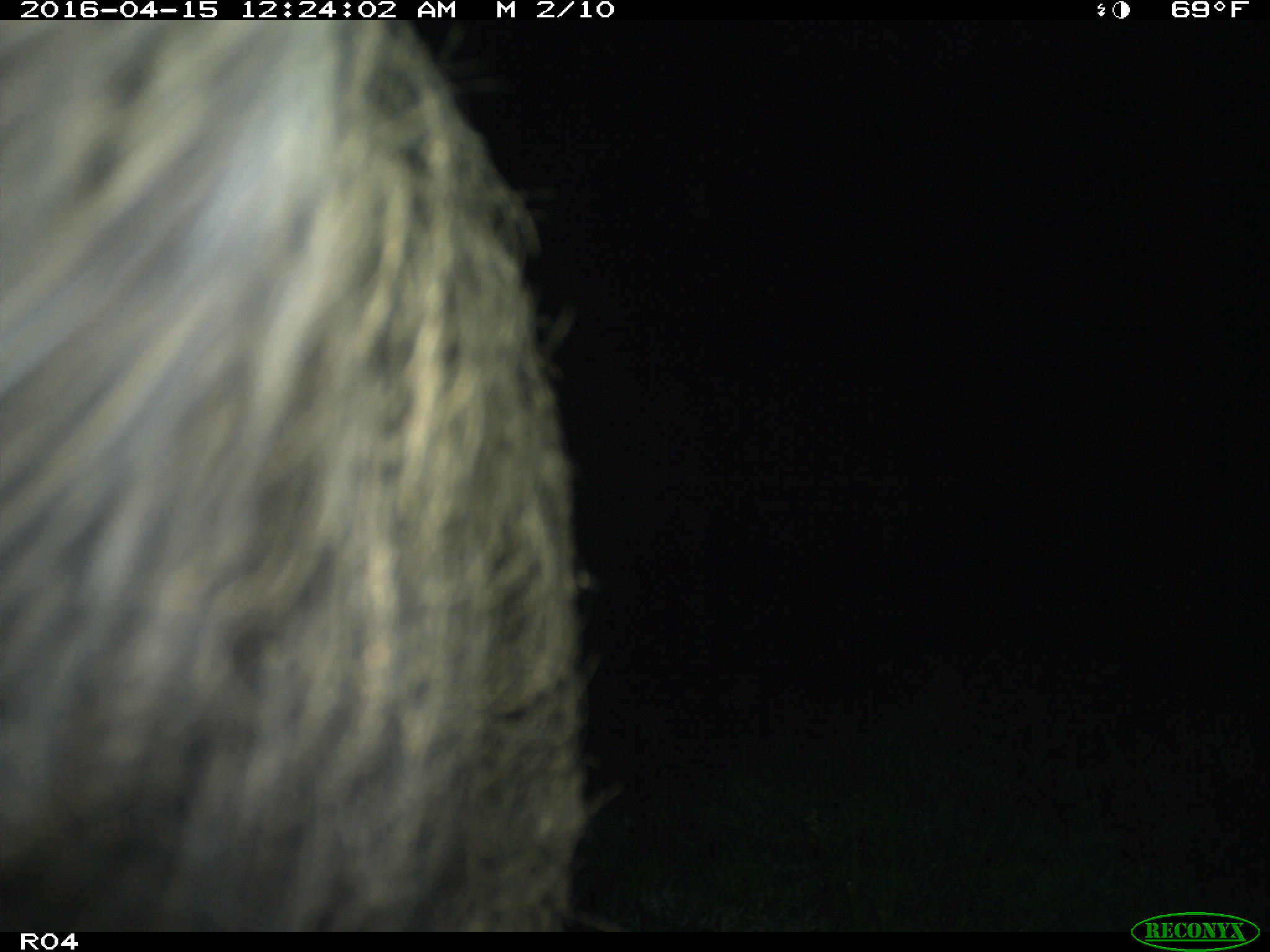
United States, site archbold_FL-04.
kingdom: Animalia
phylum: Chordata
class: Mammalia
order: Artiodactyla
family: Suidae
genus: Sus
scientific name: Sus scrofa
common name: wild boar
Sus scrofa (wild boar).